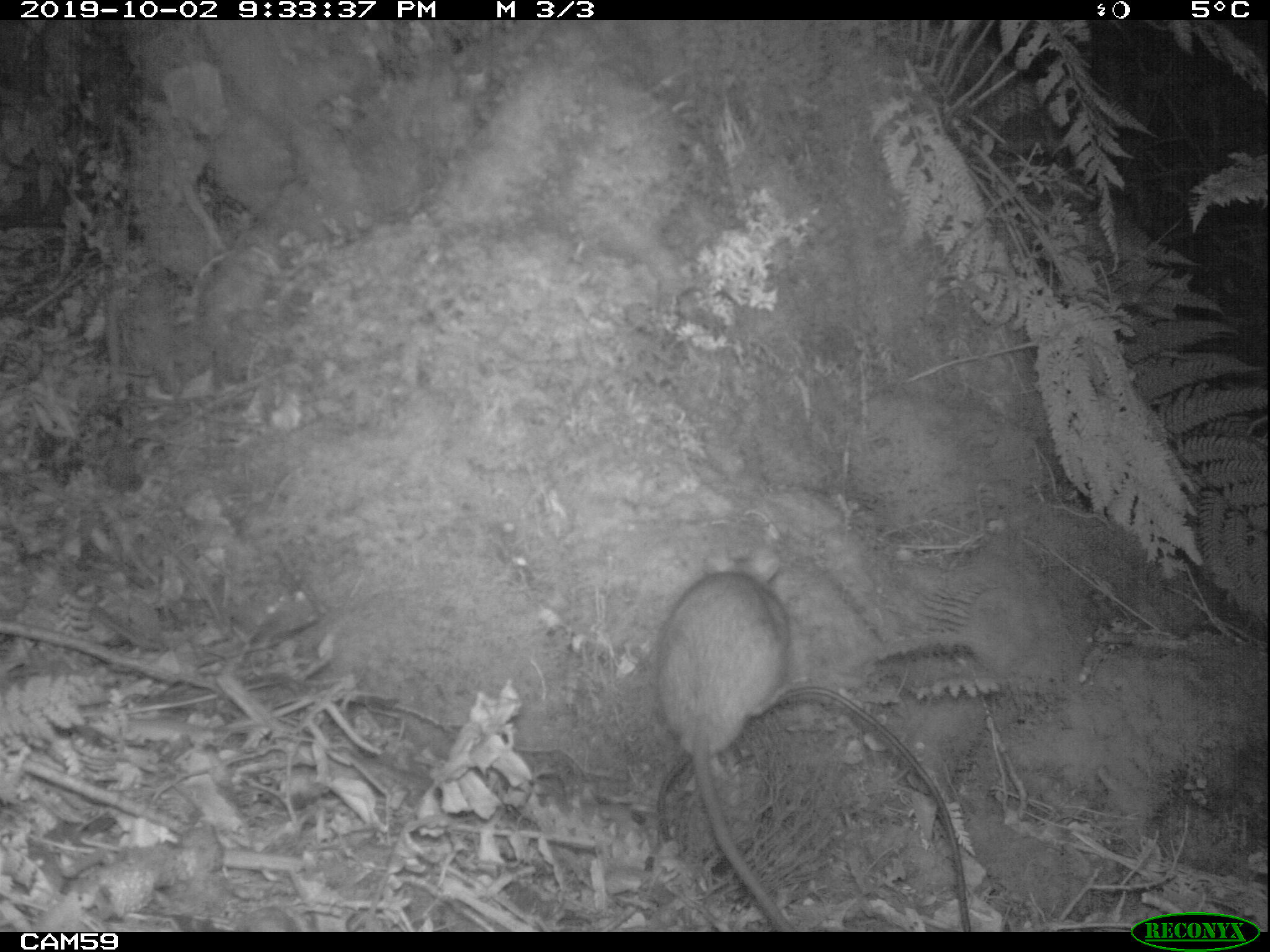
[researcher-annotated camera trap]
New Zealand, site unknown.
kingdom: Animalia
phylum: Chordata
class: Mammalia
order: Rodentia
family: Muridae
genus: Rattus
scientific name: Rattus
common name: rat